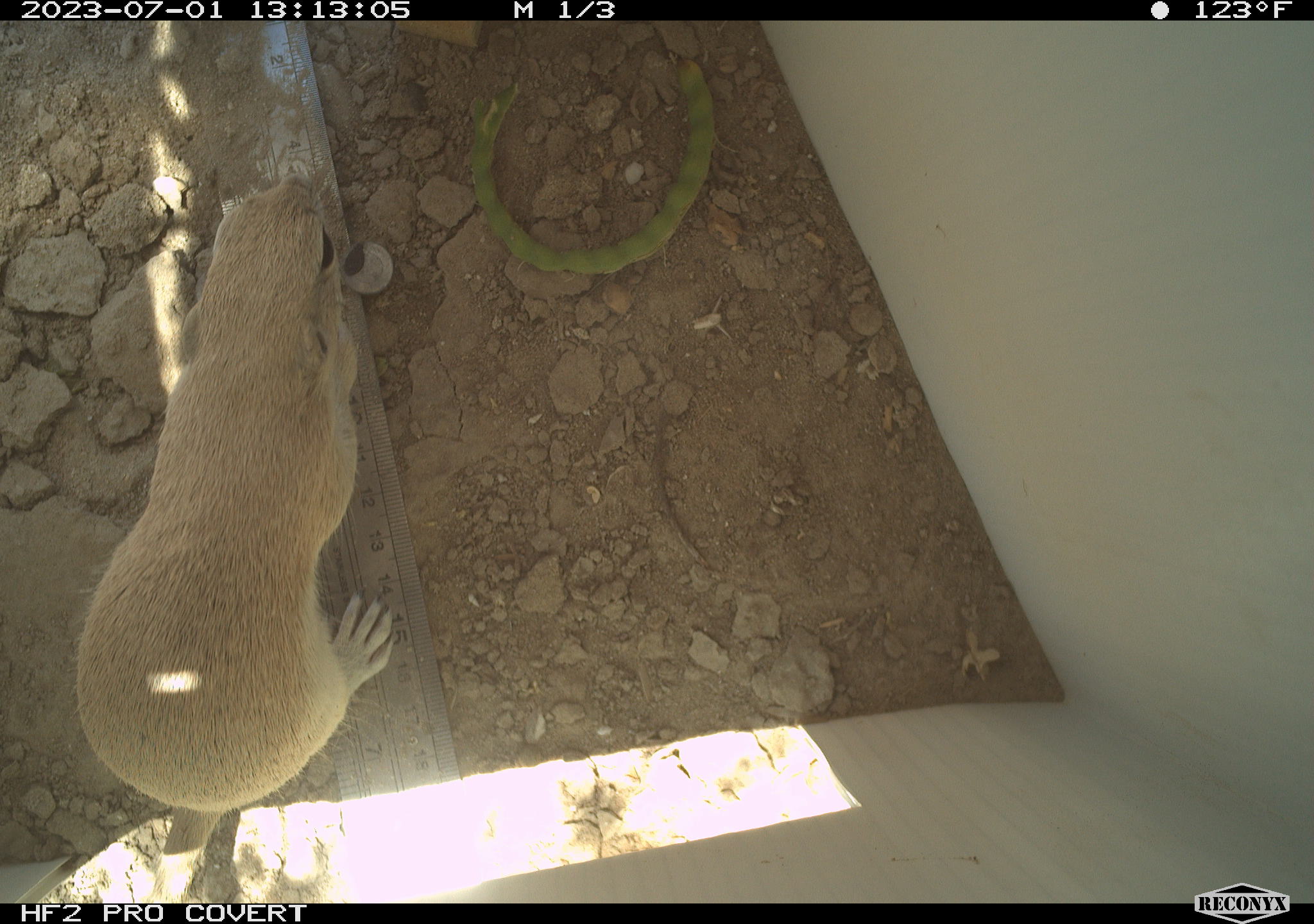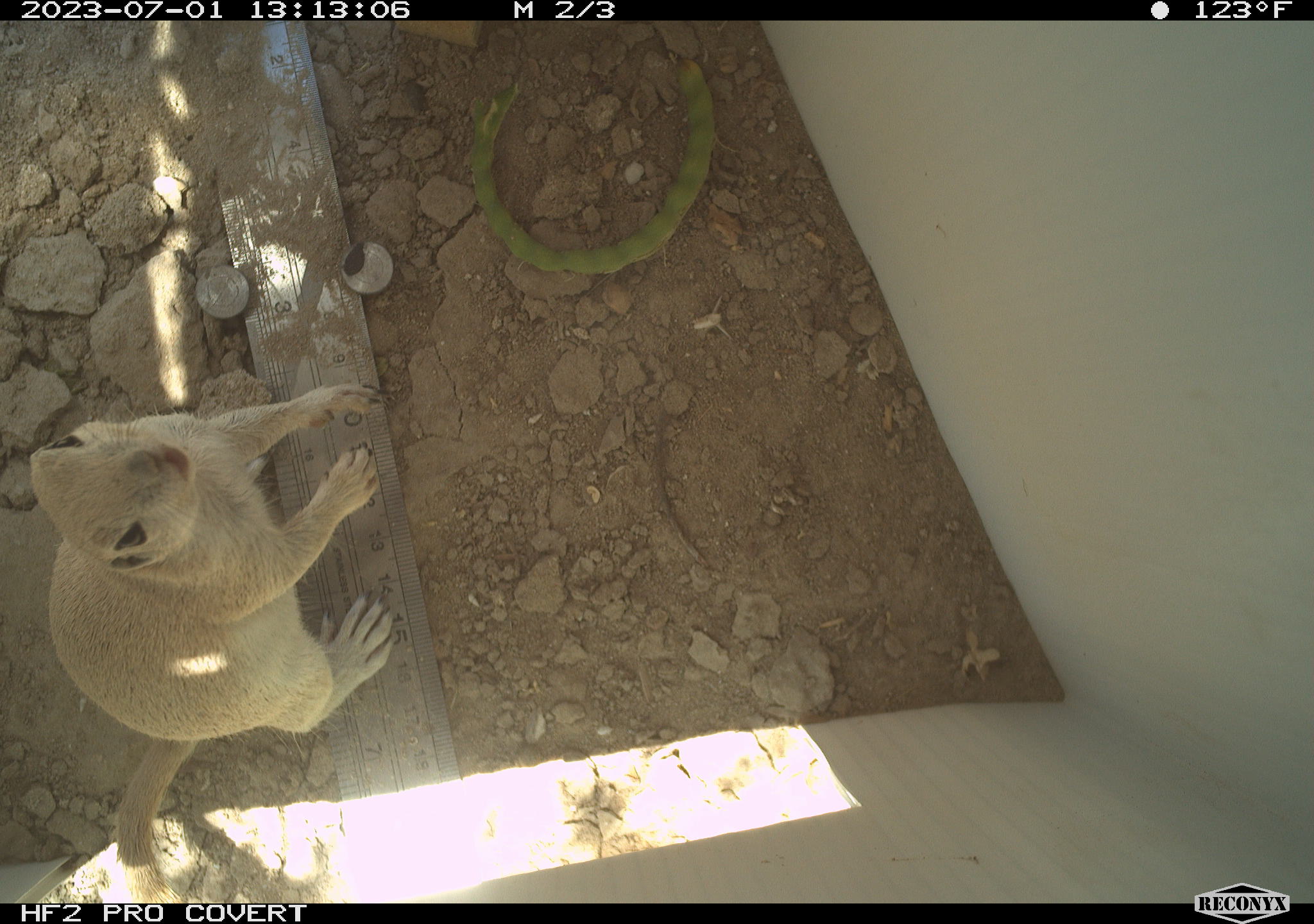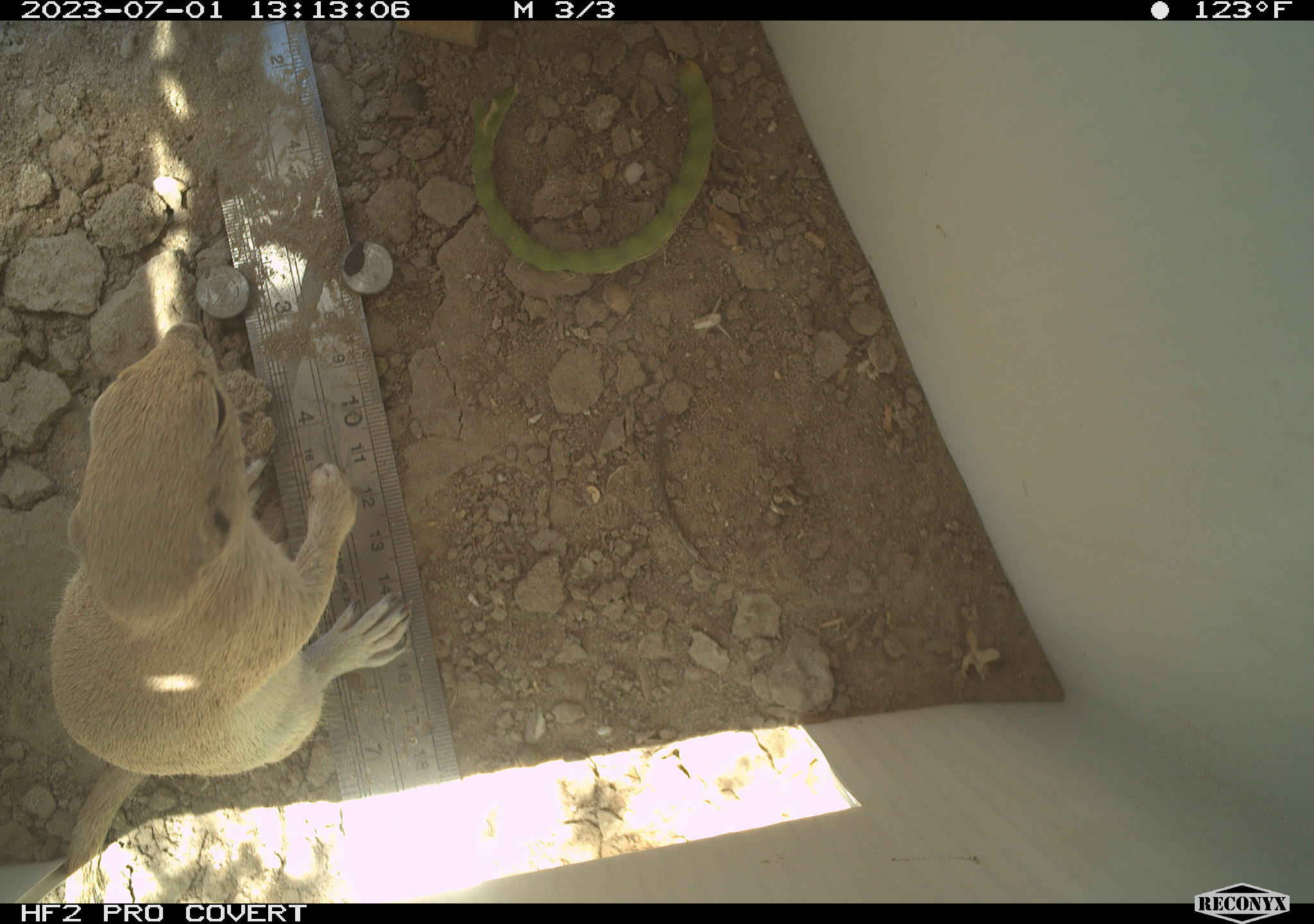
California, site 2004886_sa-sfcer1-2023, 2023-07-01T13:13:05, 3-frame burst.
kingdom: Animalia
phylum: Chordata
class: Mammalia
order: Rodentia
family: Sciuridae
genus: Xerospermophilus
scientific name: Xerospermophilus tereticaudus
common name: round-tailed ground squirrel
Round-tailed ground squirrel (Xerospermophilus tereticaudus).